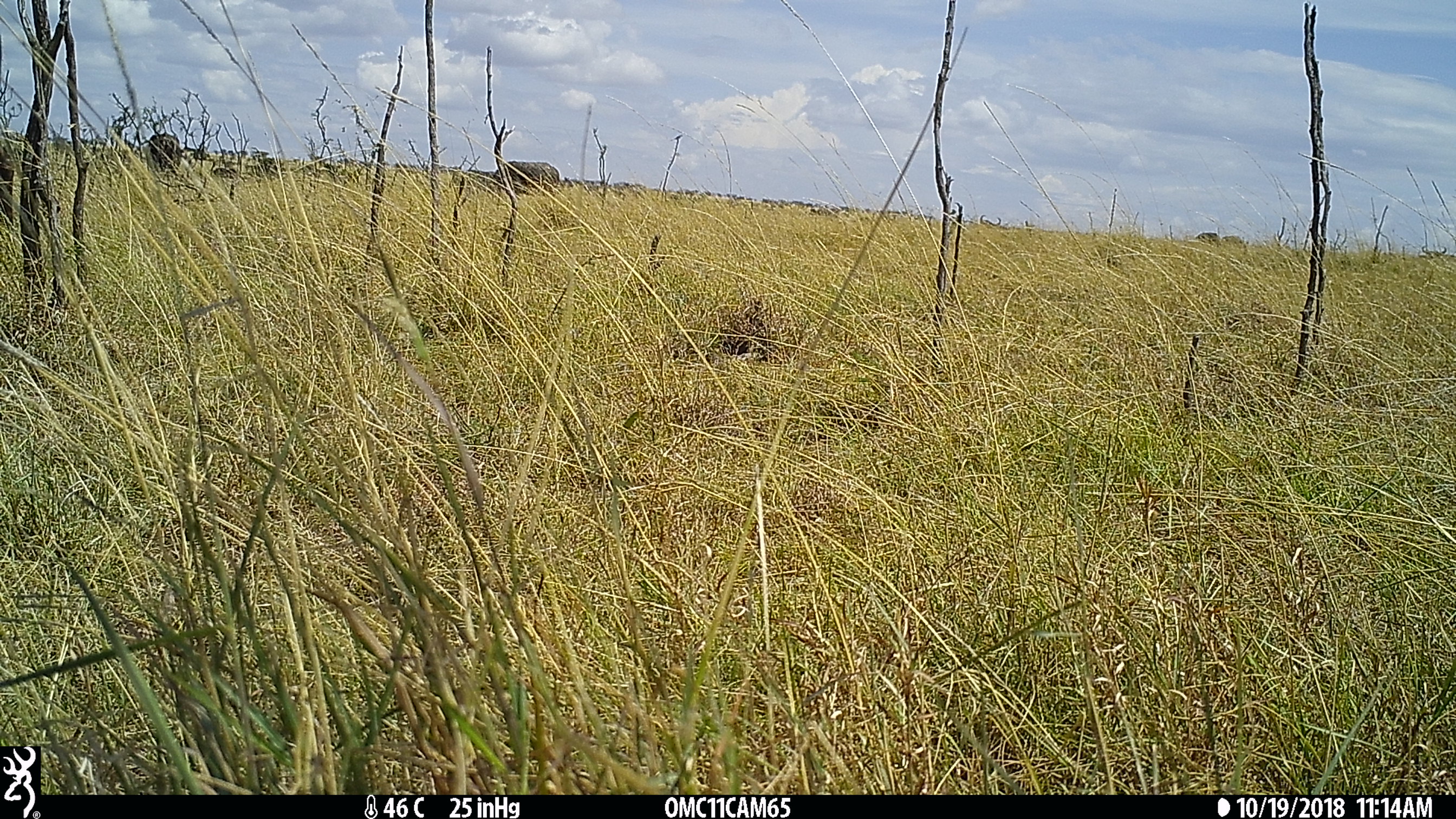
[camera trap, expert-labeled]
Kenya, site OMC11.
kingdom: Animalia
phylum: Chordata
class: Mammalia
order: Artiodactyla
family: Bovidae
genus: Syncerus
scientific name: Syncerus caffer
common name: buffalo